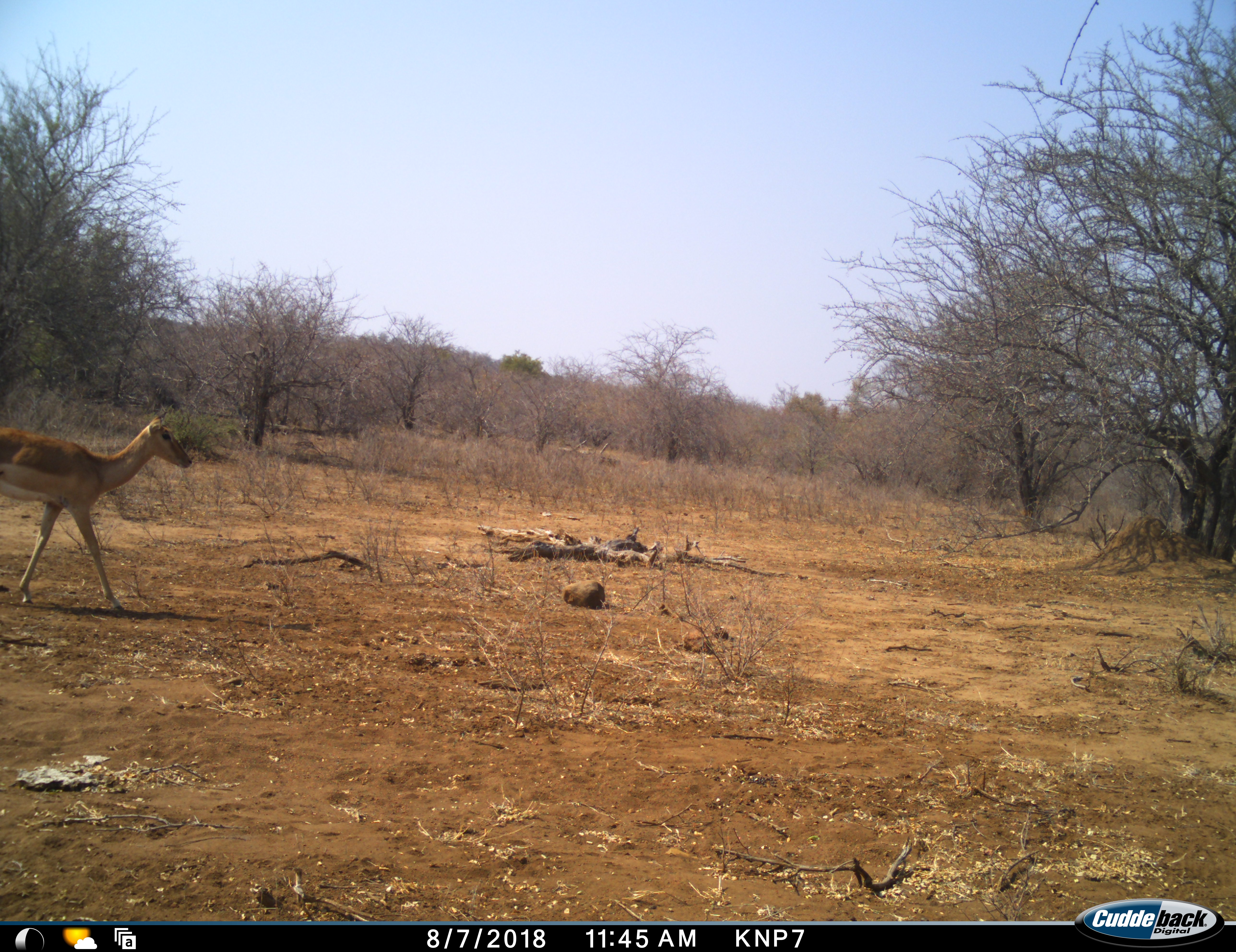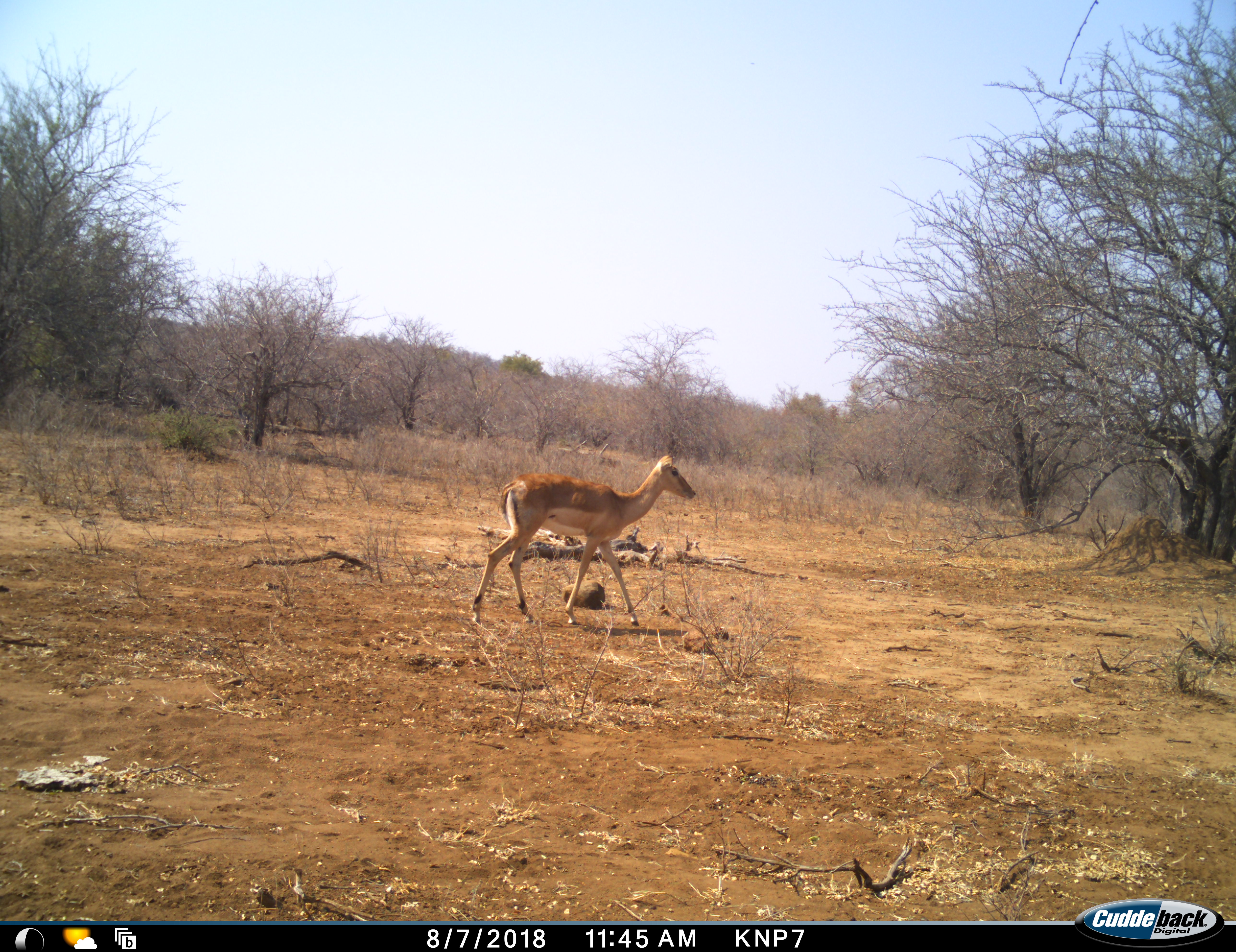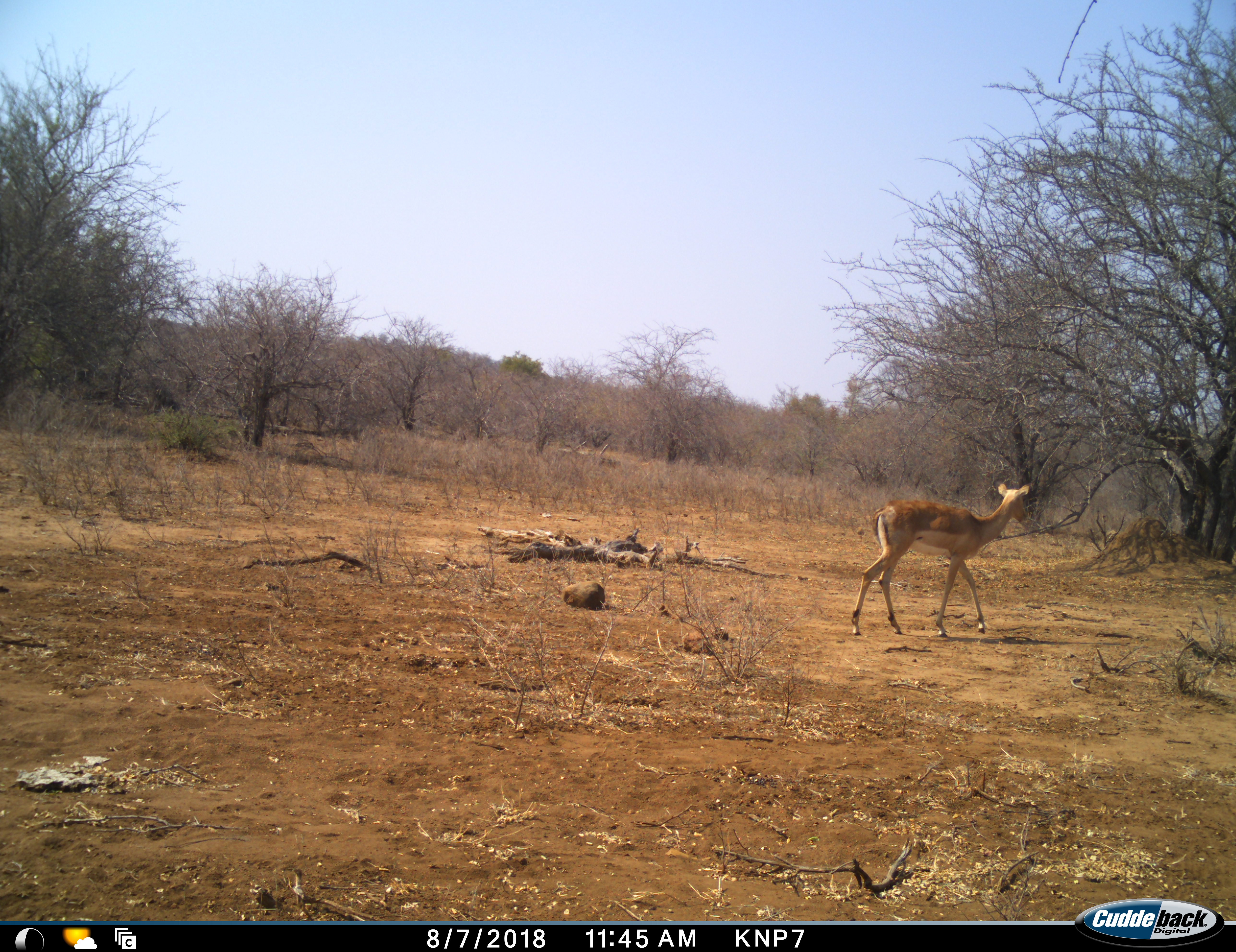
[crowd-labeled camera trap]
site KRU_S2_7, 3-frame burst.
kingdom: Animalia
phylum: Chordata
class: Mammalia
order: Artiodactyla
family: Bovidae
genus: Aepyceros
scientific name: Aepyceros melampus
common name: impala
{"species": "impala (Aepyceros melampus)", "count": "1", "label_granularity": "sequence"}